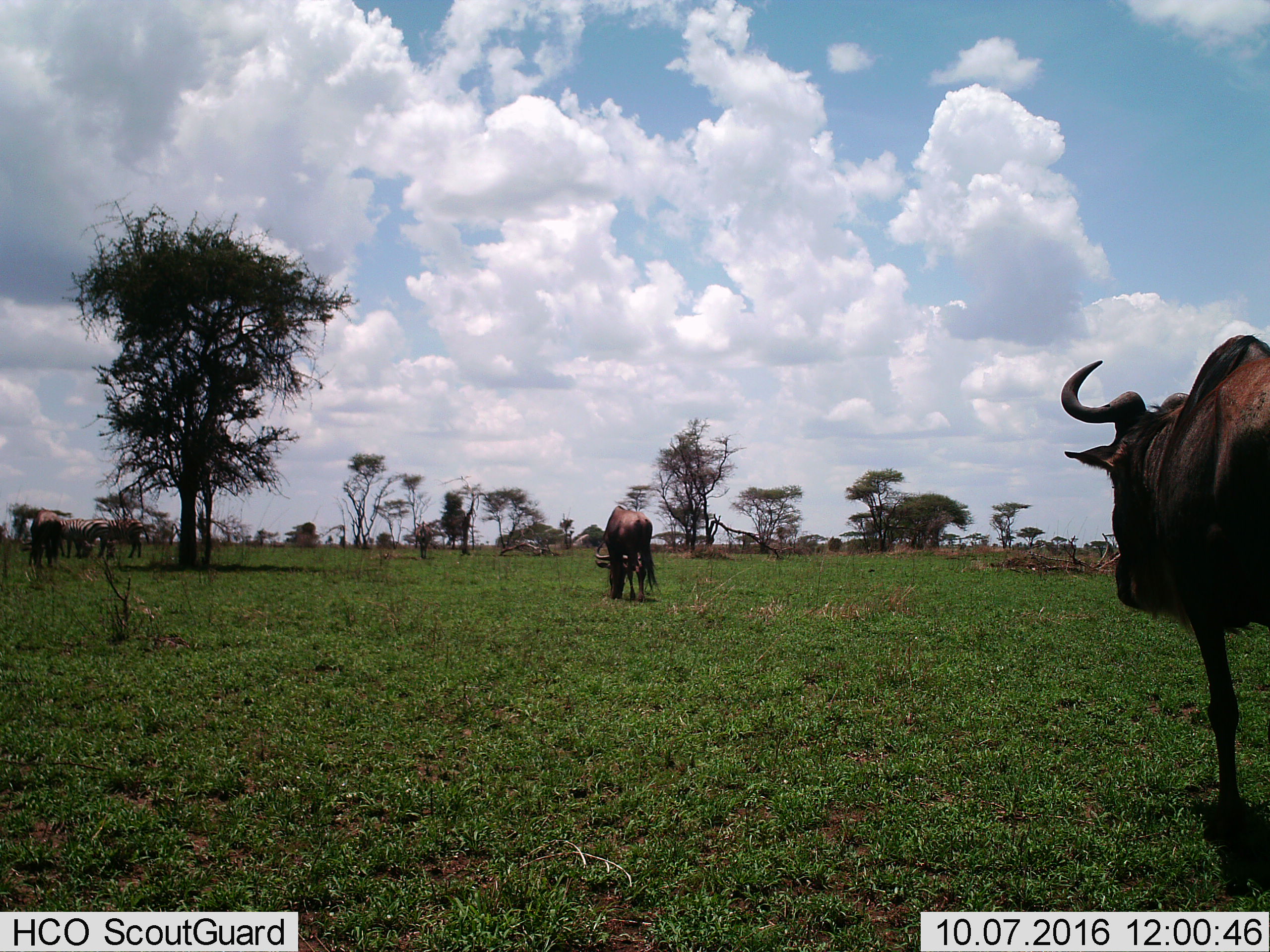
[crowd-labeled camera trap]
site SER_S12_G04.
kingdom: Animalia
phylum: Chordata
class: Mammalia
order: Artiodactyla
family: Bovidae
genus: Connochaetes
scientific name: Connochaetes taurinus taurinus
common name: blue wildebeest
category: wildebeestblue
Wildebeestblue (blue wildebeest) (Connochaetes taurinus taurinus), count 3. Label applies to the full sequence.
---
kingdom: Animalia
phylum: Chordata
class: Mammalia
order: Perissodactyla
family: Equidae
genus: Equus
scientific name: Equus quagga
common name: plains zebra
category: zebraplains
Zebraplains (plains zebra) (Equus quagga), count 3. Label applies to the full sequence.